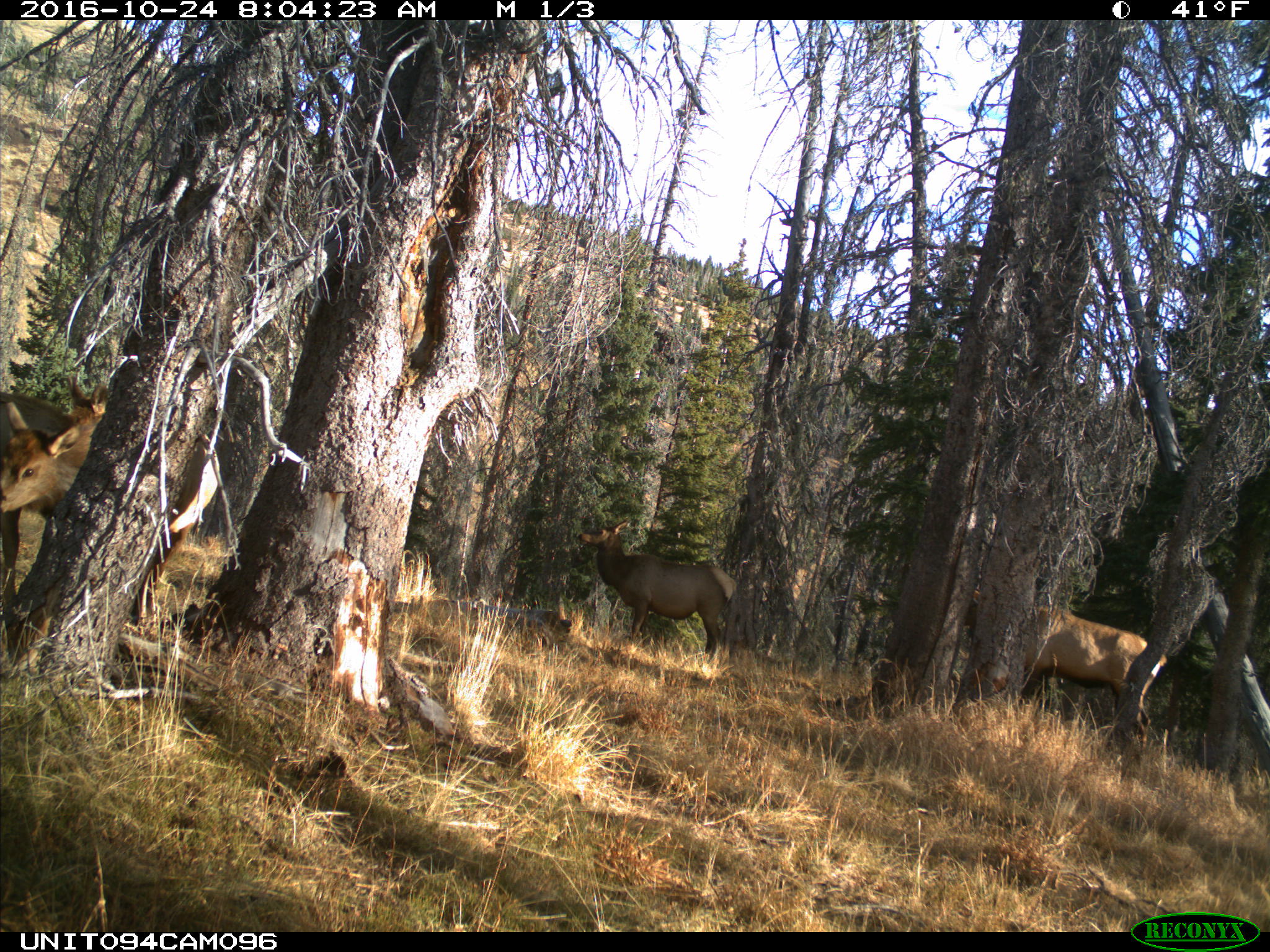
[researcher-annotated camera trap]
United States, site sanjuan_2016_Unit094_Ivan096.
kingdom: Animalia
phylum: Chordata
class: Mammalia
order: Artiodactyla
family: Cervidae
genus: Cervus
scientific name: Cervus elaphus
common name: red deer